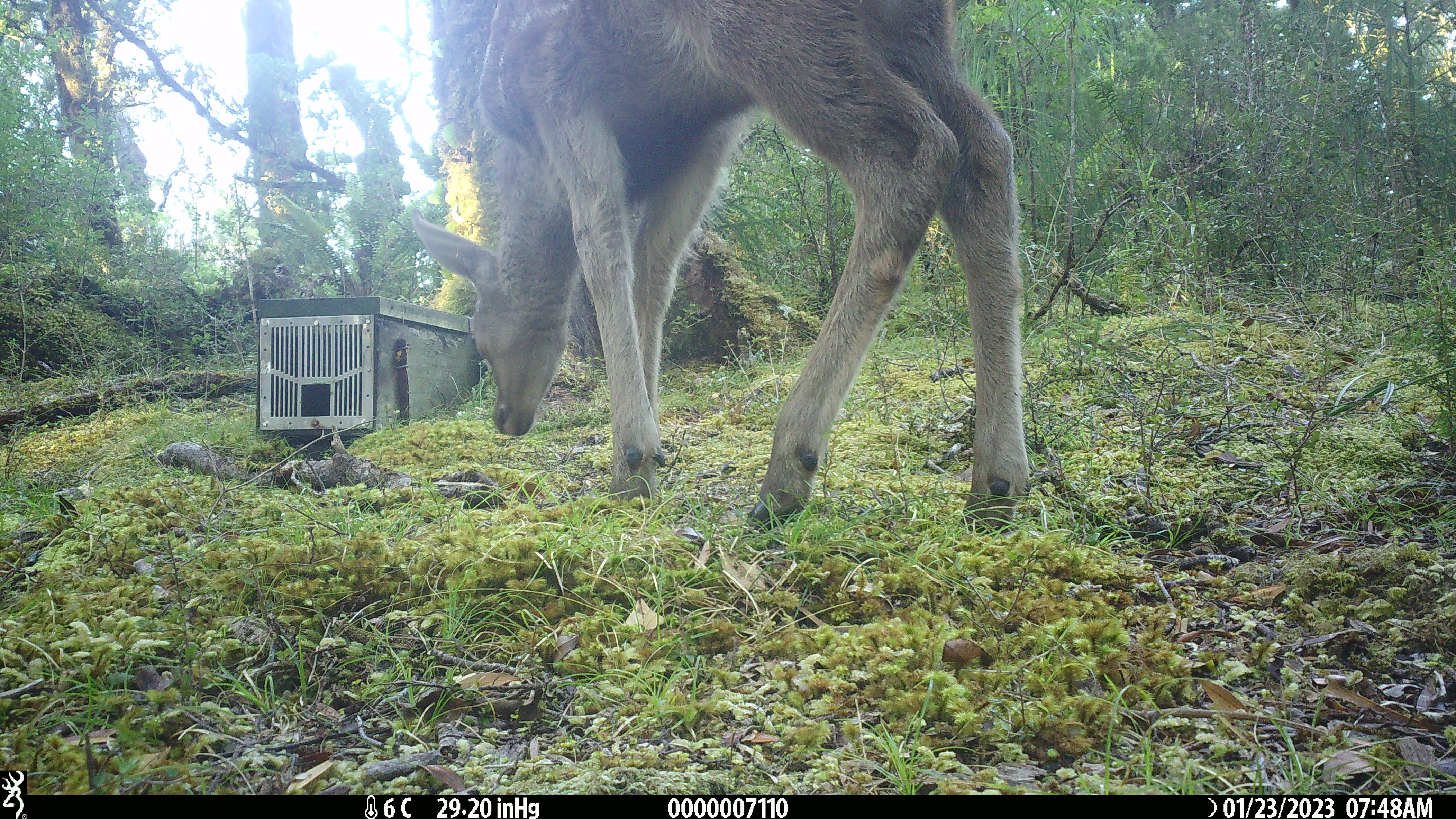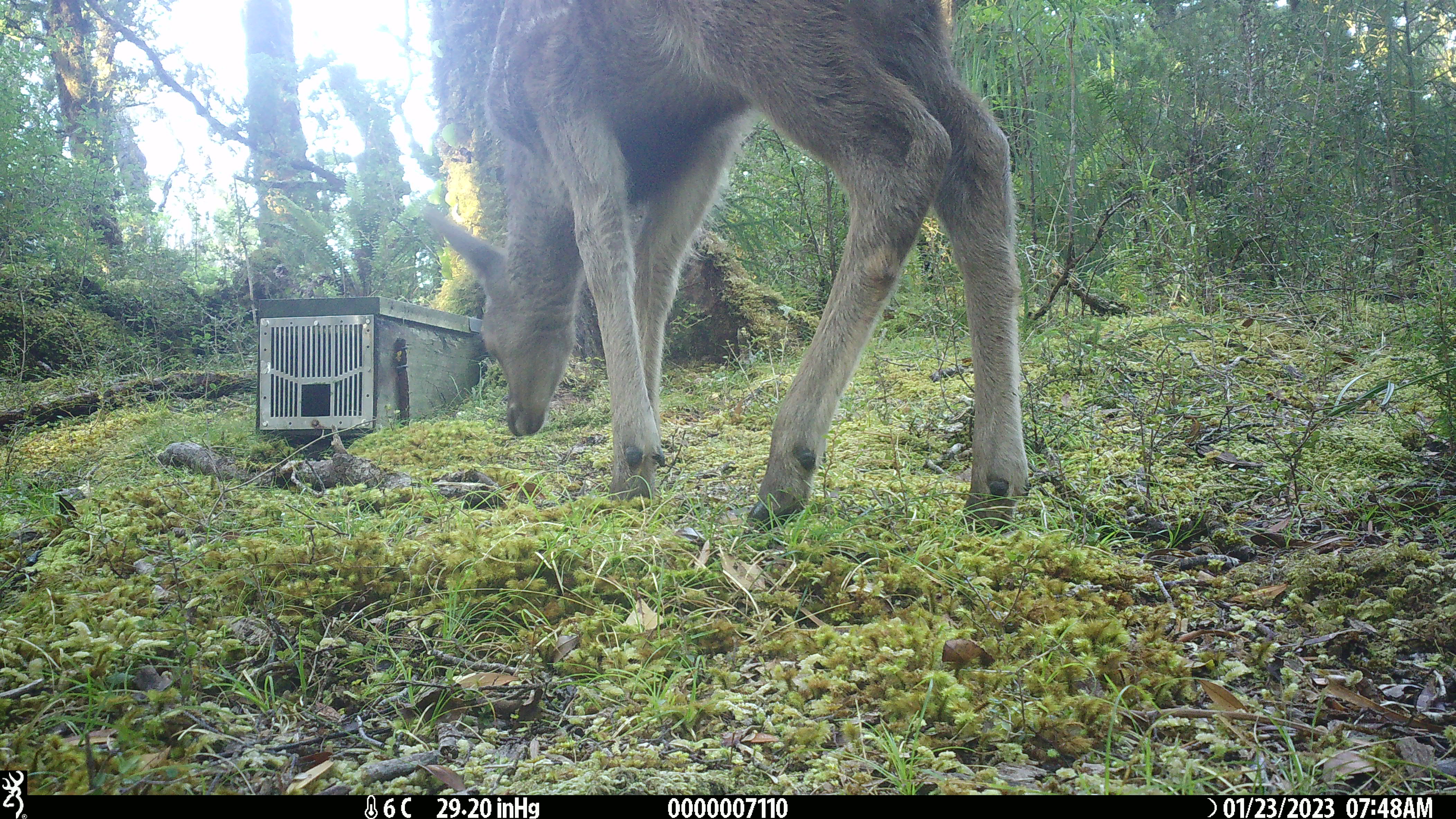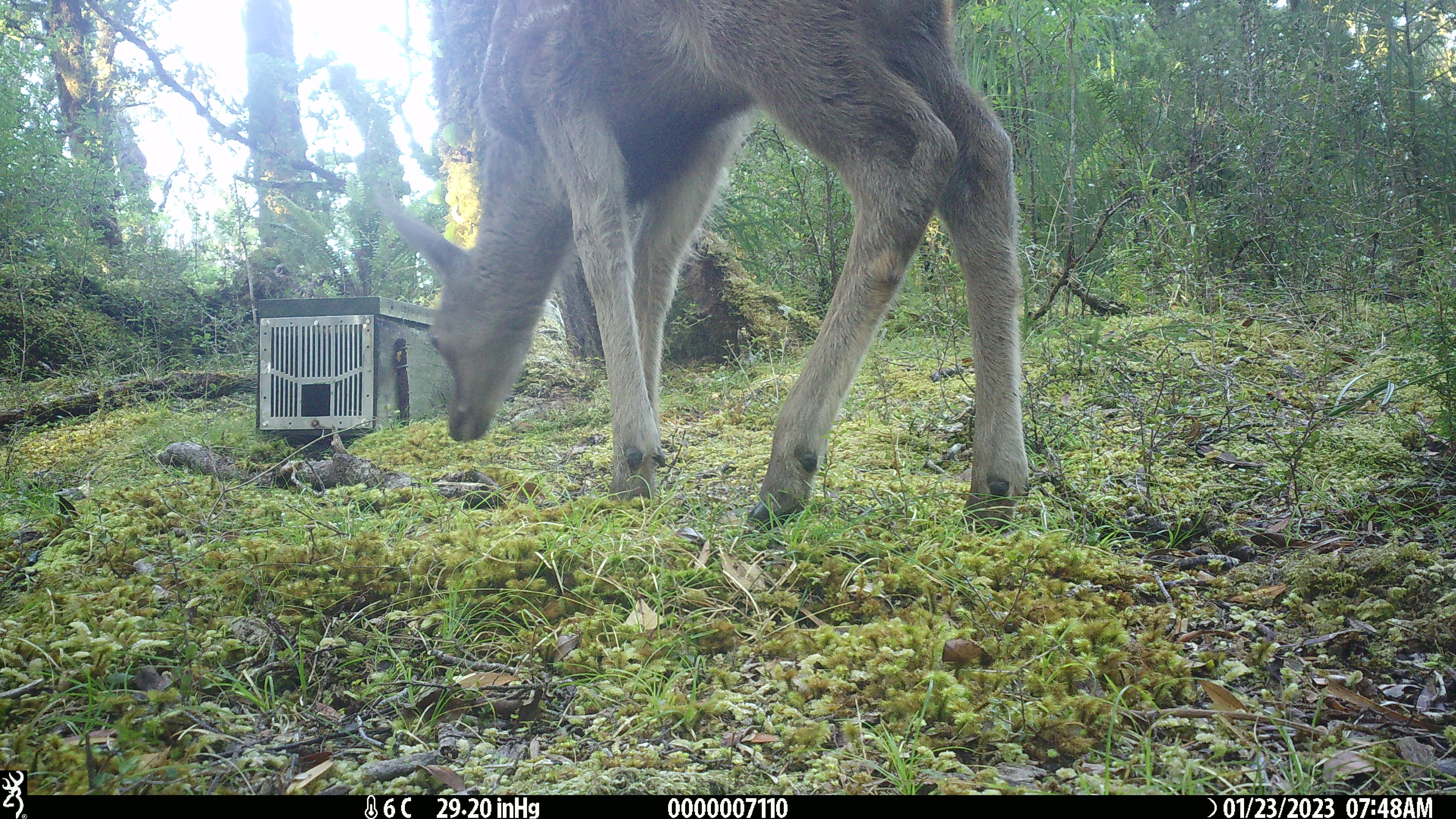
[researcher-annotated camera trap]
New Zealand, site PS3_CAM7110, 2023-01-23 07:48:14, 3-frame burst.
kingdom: Animalia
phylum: Chordata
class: Mammalia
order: Artiodactyla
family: Cervidae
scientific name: Cervidae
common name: deer